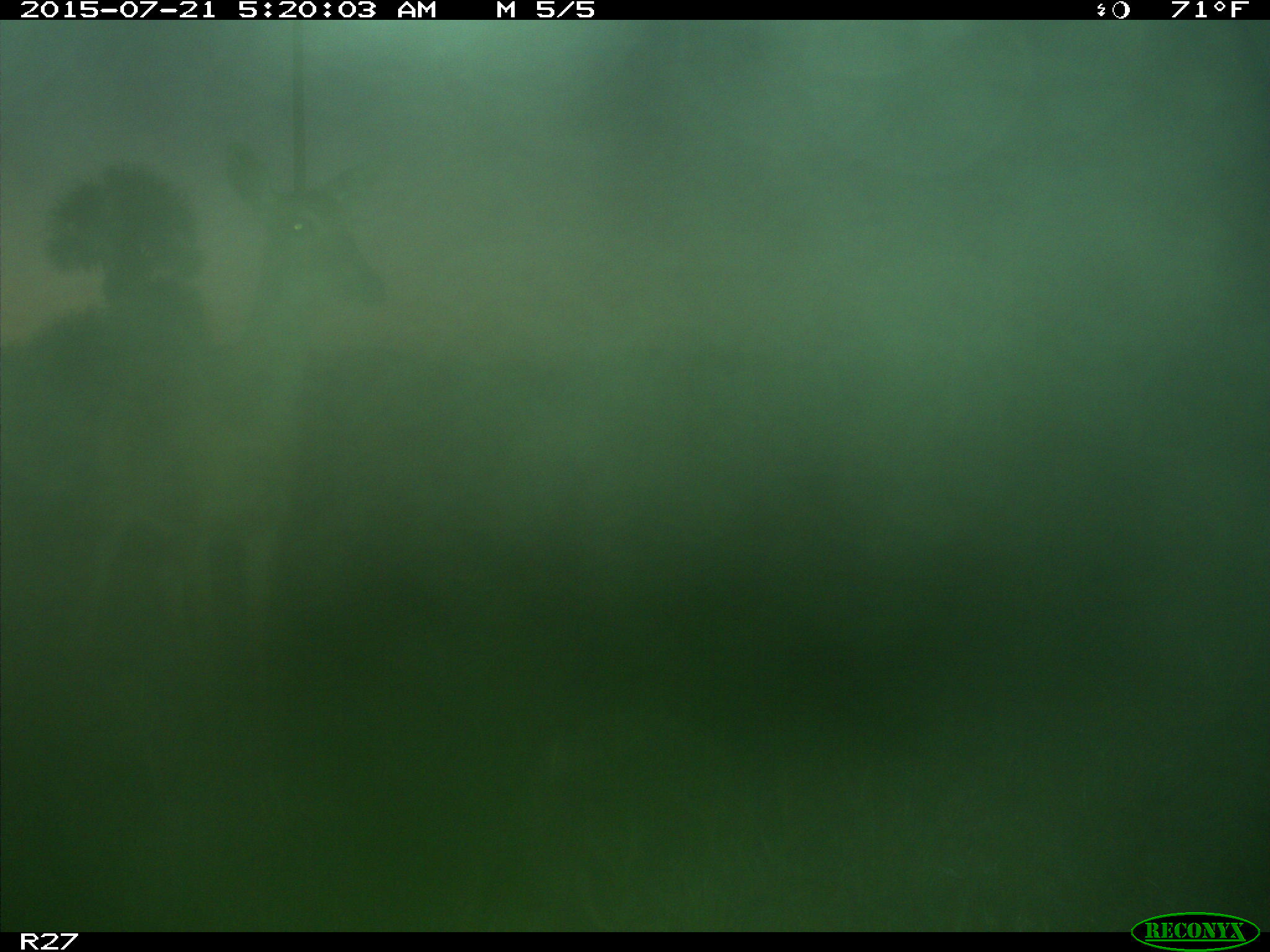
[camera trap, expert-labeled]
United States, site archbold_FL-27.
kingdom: Animalia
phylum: Chordata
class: Mammalia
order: Artiodactyla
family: Cervidae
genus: Odocoileus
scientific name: Odocoileus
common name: deer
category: unidentified deer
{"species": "unidentified deer (deer) (Odocoileus)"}